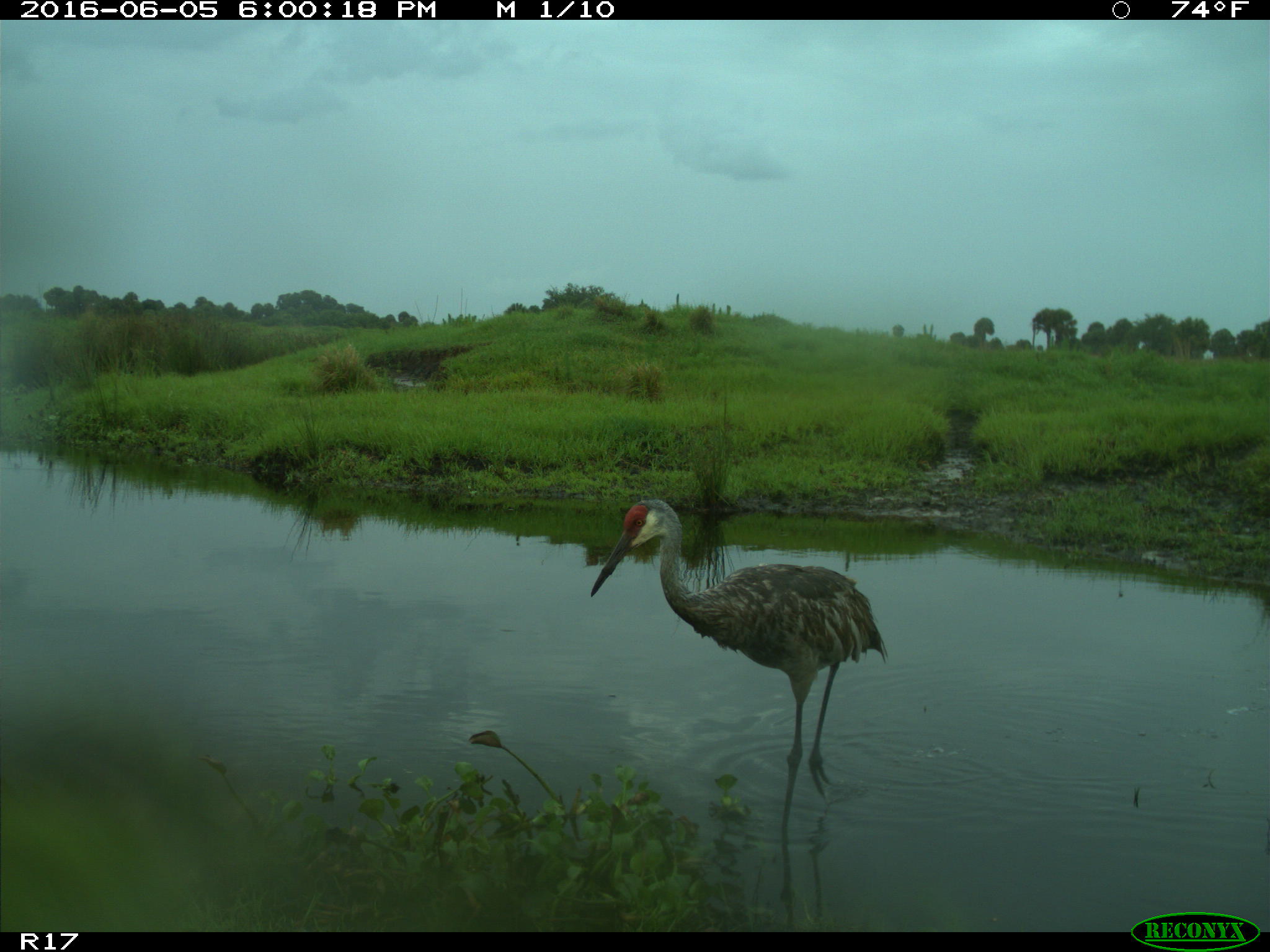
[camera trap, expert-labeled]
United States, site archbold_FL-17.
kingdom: Animalia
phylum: Chordata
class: Aves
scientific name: Aves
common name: birds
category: unidentified bird